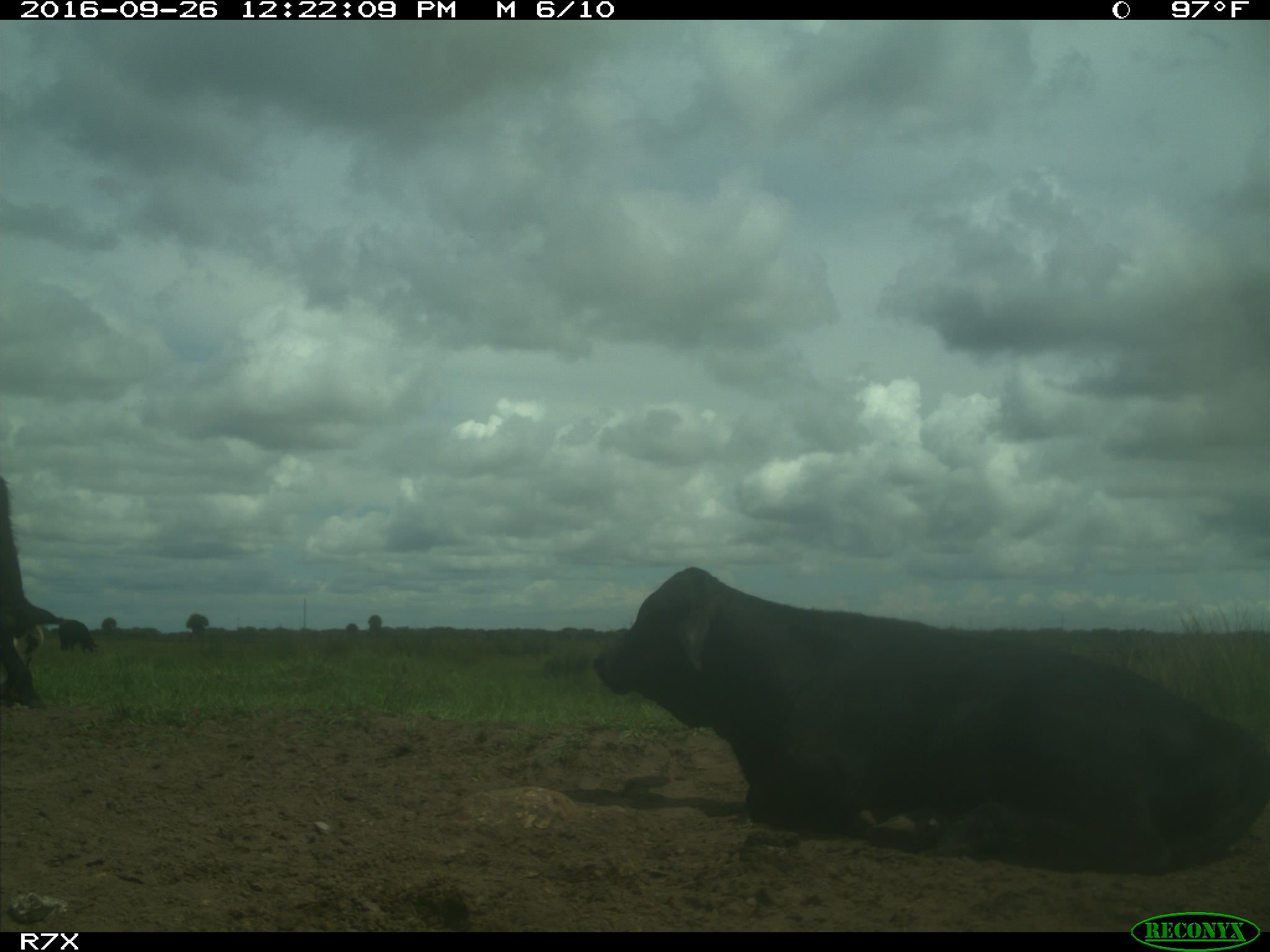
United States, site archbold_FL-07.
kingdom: Animalia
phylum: Chordata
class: Mammalia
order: Artiodactyla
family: Bovidae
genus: Bos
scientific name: Bos taurus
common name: domestic cow